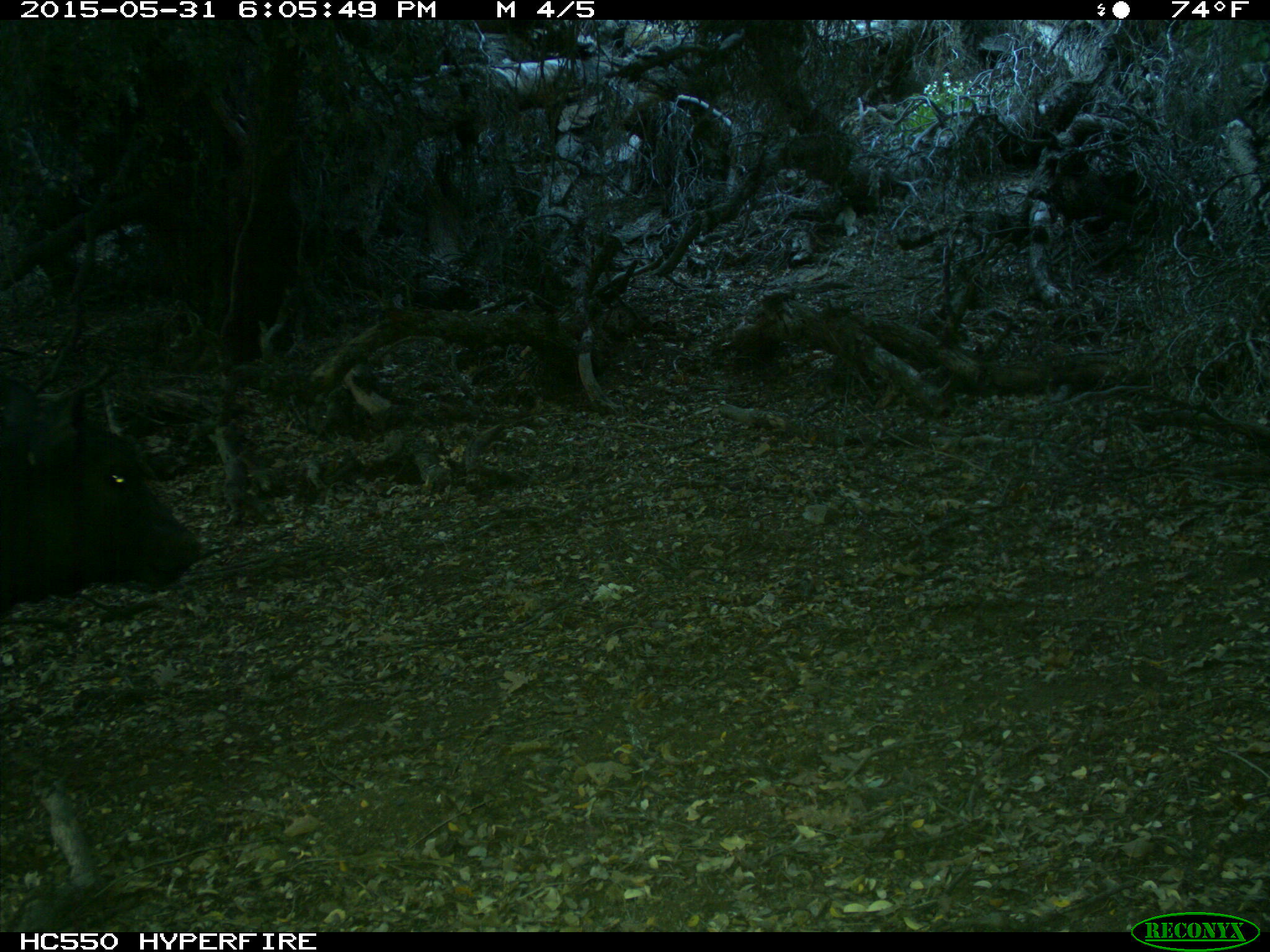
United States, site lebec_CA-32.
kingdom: Animalia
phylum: Chordata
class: Mammalia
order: Artiodactyla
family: Bovidae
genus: Bos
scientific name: Bos taurus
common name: domestic cow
Bos taurus (domestic cow).